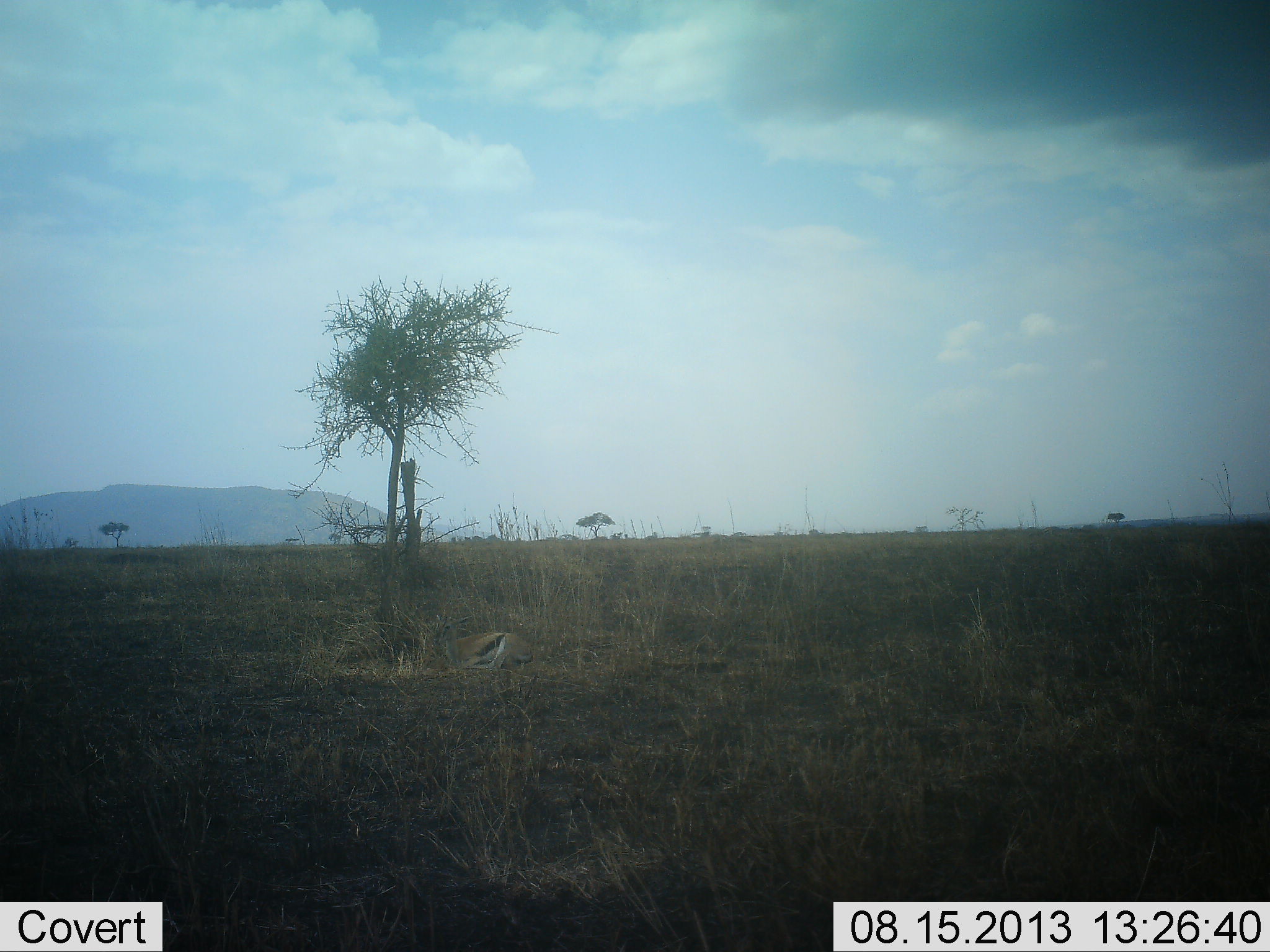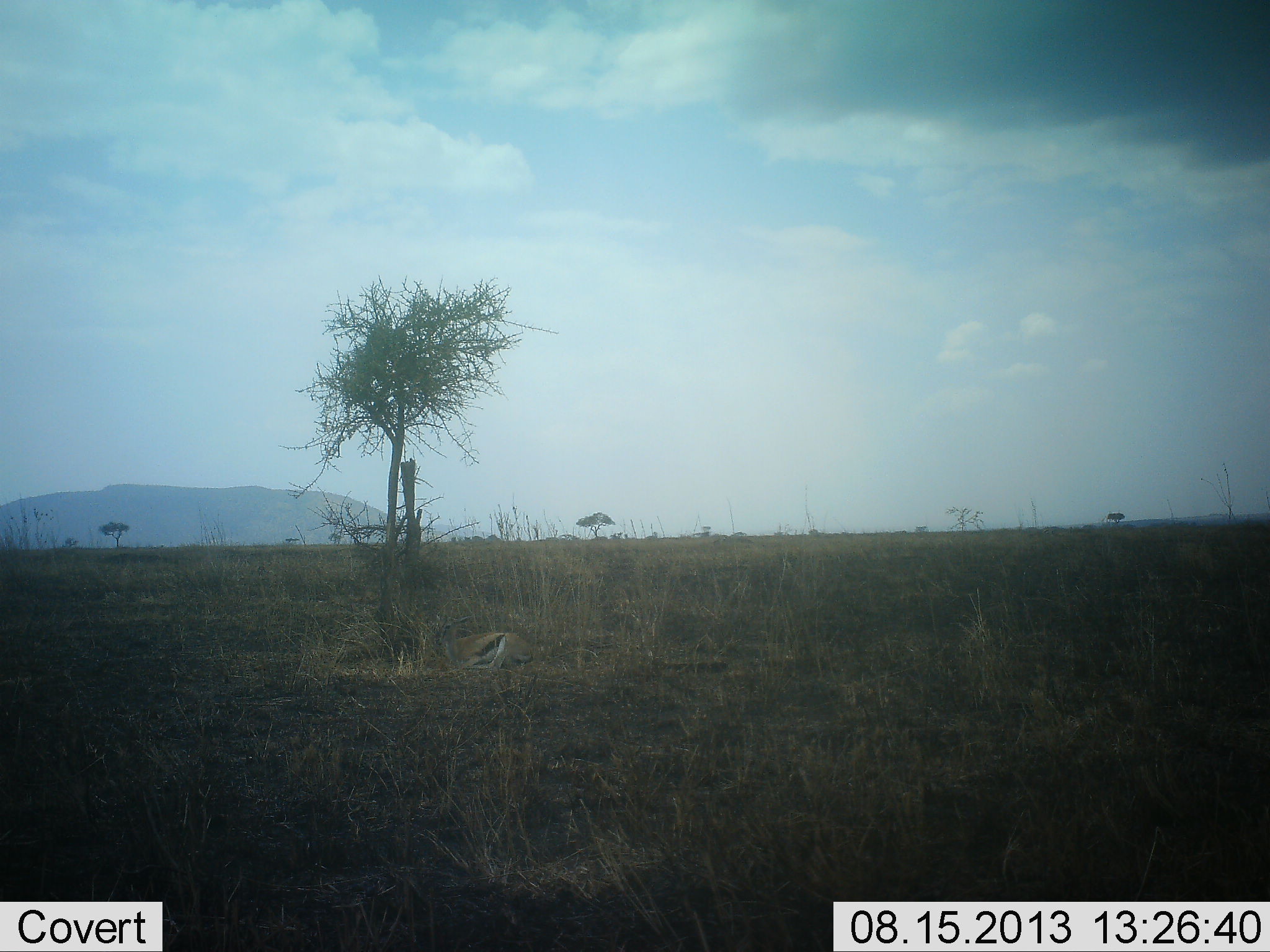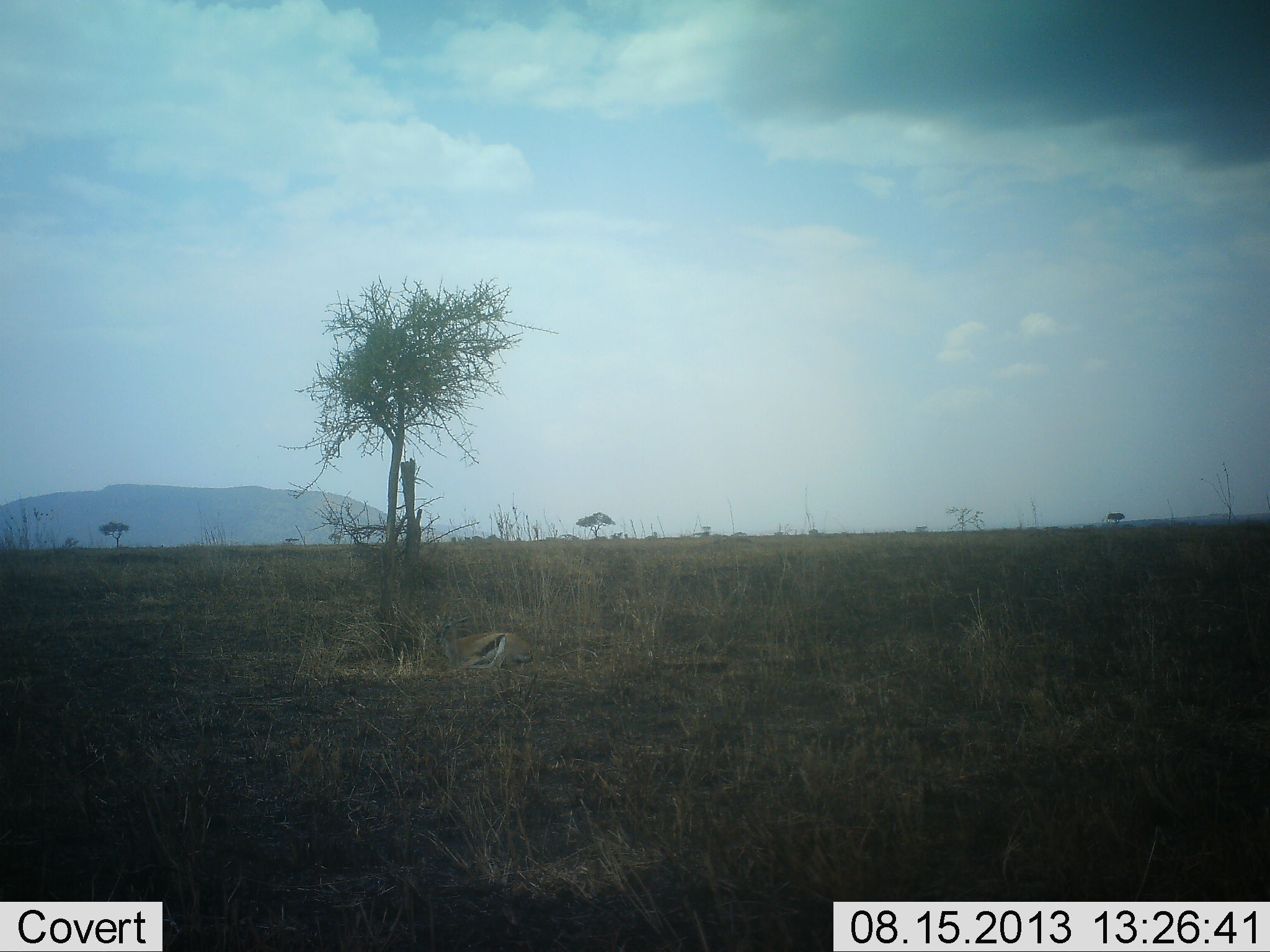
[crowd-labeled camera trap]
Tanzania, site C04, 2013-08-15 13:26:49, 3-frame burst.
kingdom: Animalia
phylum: Chordata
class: Mammalia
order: Artiodactyla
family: Bovidae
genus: Eudorcas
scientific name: Eudorcas thomsonii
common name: thomson's gazelle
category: gazellethomsons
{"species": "gazellethomsons (thomson's gazelle) (Eudorcas thomsonii)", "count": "1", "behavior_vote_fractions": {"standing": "5%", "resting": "95%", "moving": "0%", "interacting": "0%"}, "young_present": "0%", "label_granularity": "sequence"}